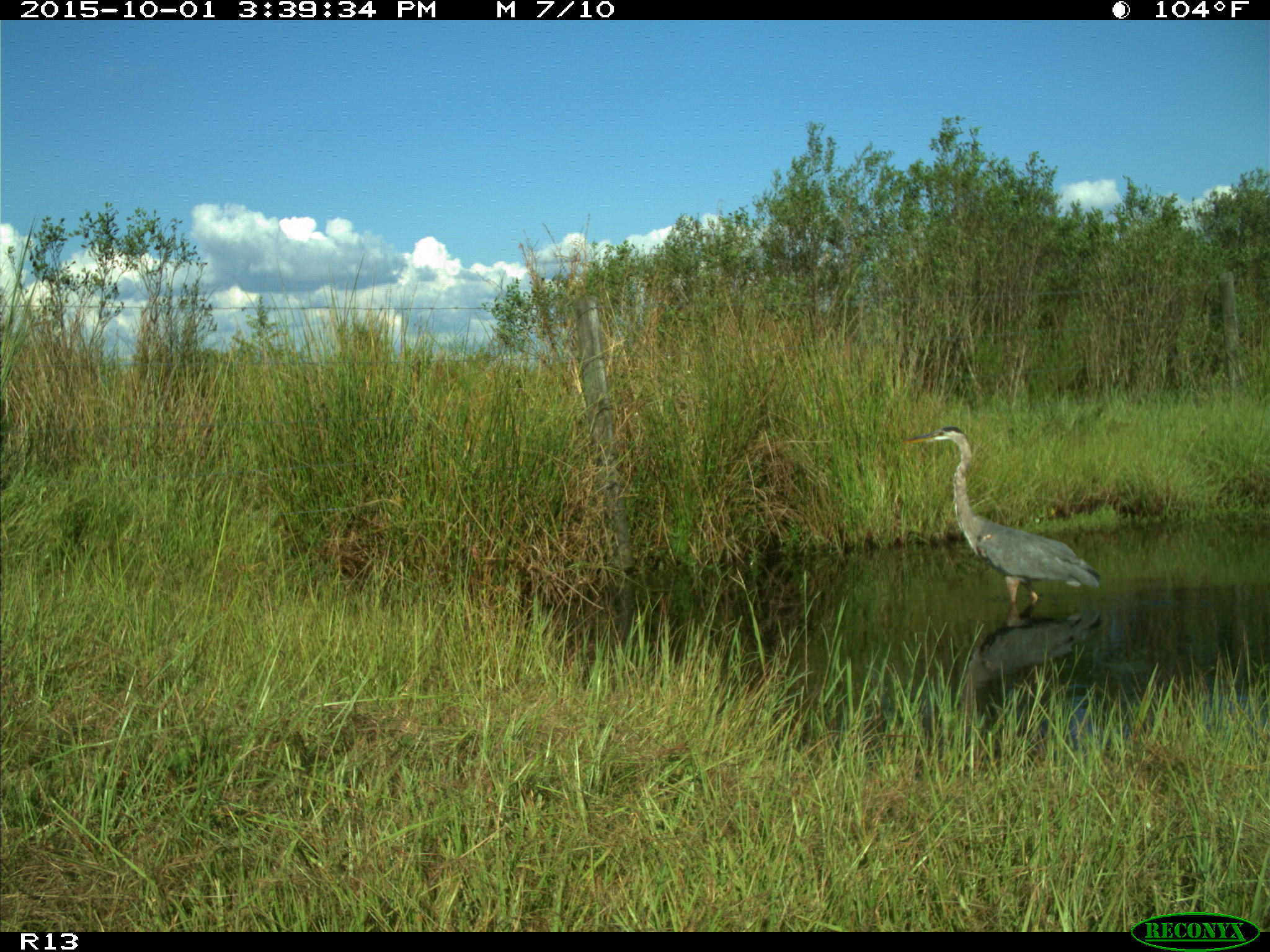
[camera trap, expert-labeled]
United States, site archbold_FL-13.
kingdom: Animalia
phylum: Chordata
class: Aves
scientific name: Aves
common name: birds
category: unidentified bird